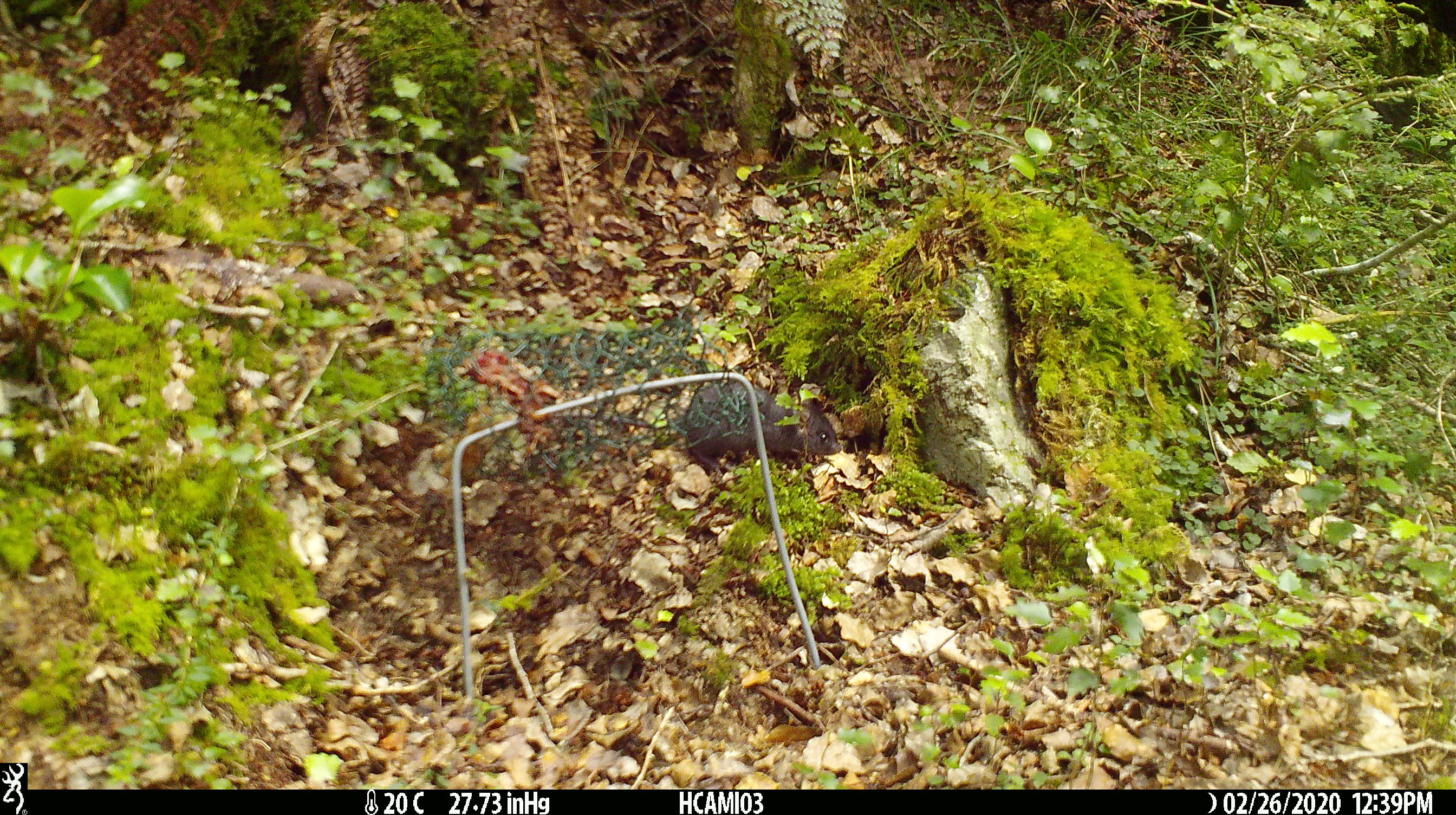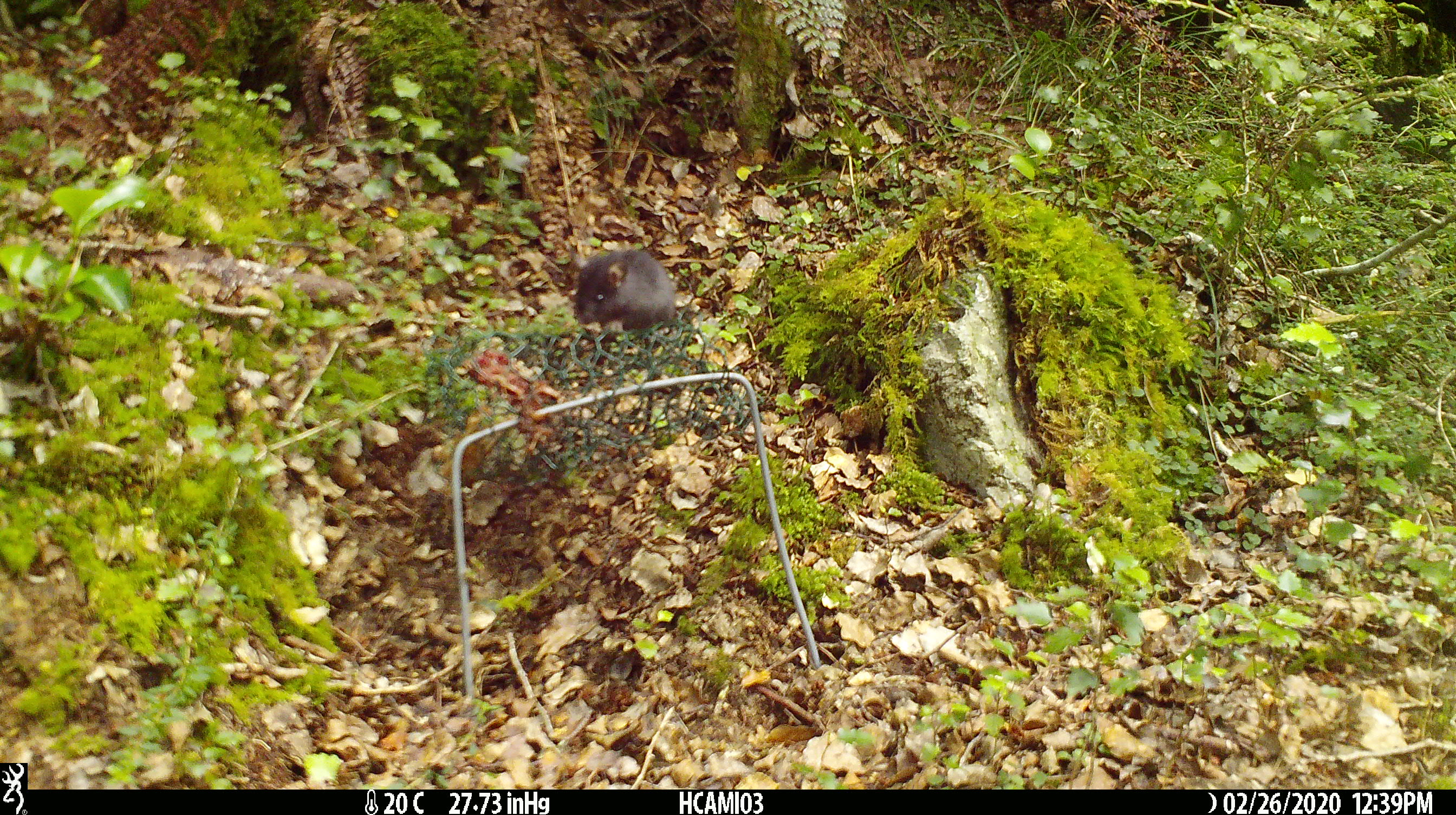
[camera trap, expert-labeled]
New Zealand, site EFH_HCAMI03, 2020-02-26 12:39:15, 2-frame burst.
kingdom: Animalia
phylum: Chordata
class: Mammalia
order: Rodentia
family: Muridae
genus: Mus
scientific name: Mus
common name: mouse